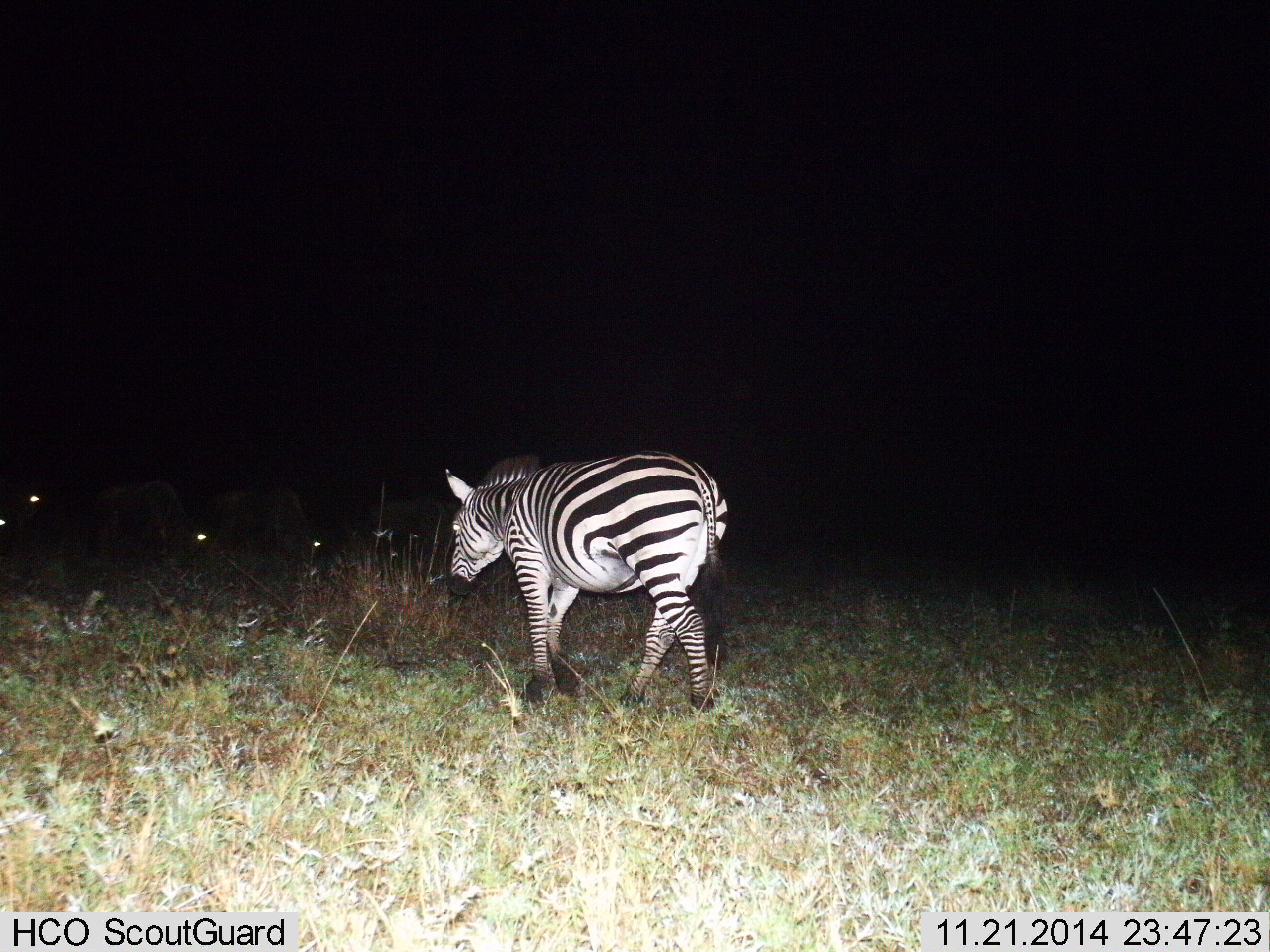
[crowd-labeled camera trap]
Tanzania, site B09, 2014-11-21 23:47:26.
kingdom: Animalia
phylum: Chordata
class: Mammalia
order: Perissodactyla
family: Equidae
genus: Equus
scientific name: Equus quagga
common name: plains zebra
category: zebra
Zebra (plains zebra) (Equus quagga), count 1. Behavior (volunteer vote fractions): standing 30%, resting 0%, moving 80%, interacting 0%. Young present (vote fraction): 0%. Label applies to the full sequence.